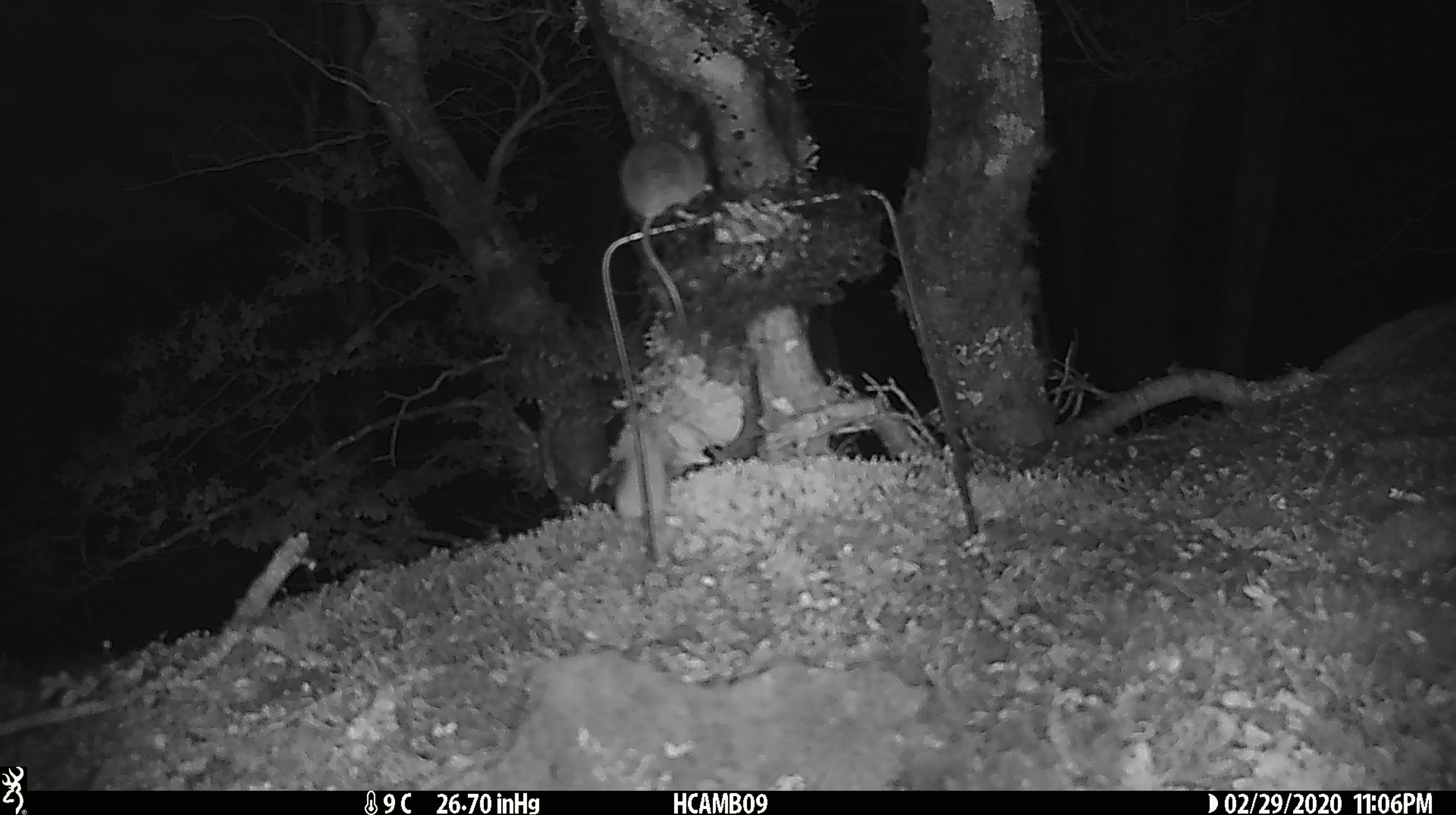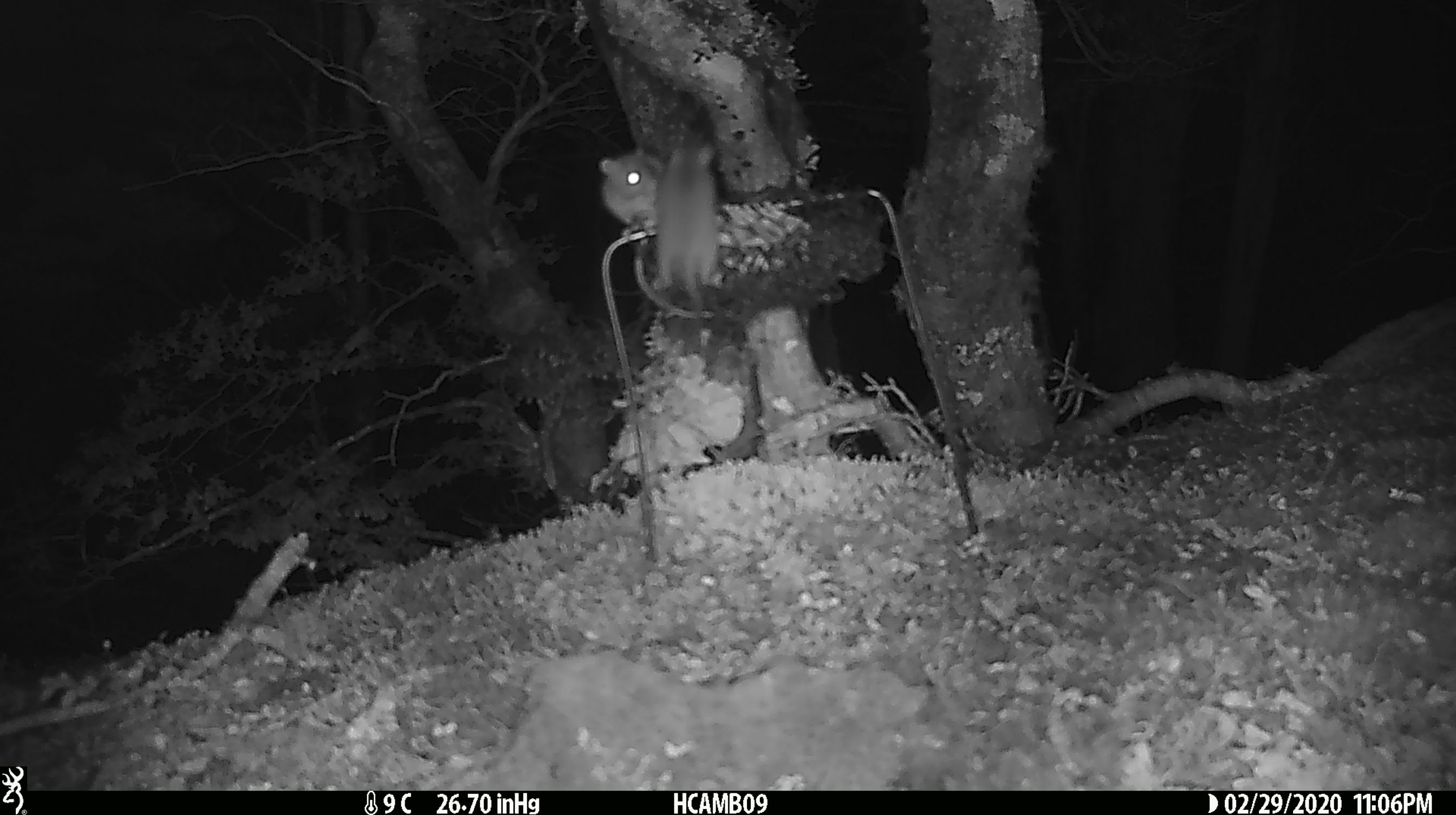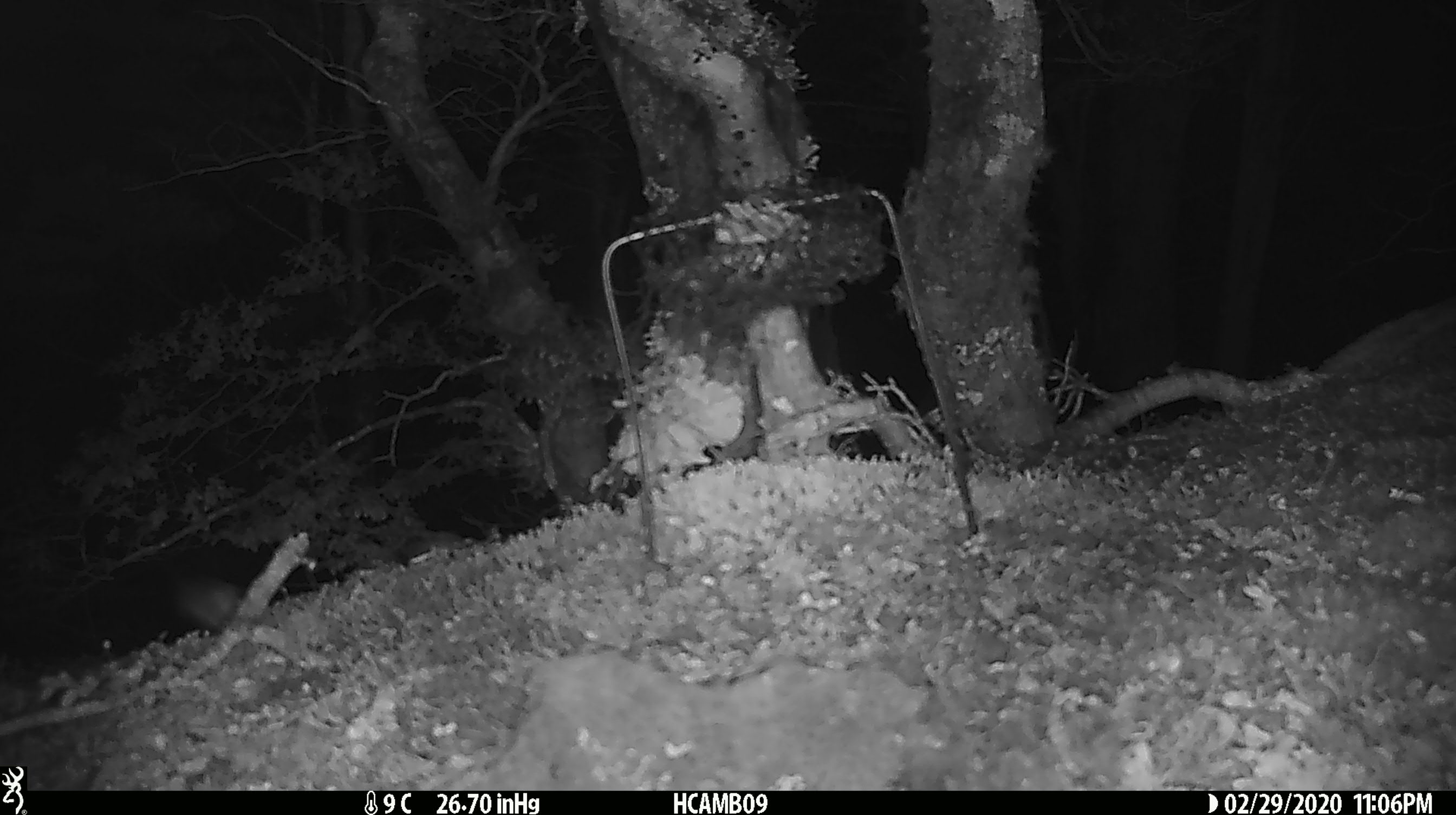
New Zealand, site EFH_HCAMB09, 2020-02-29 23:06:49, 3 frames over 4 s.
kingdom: Animalia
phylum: Chordata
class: Mammalia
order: Rodentia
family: Muridae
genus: Mus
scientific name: Mus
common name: mouse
Mouse (Mus).